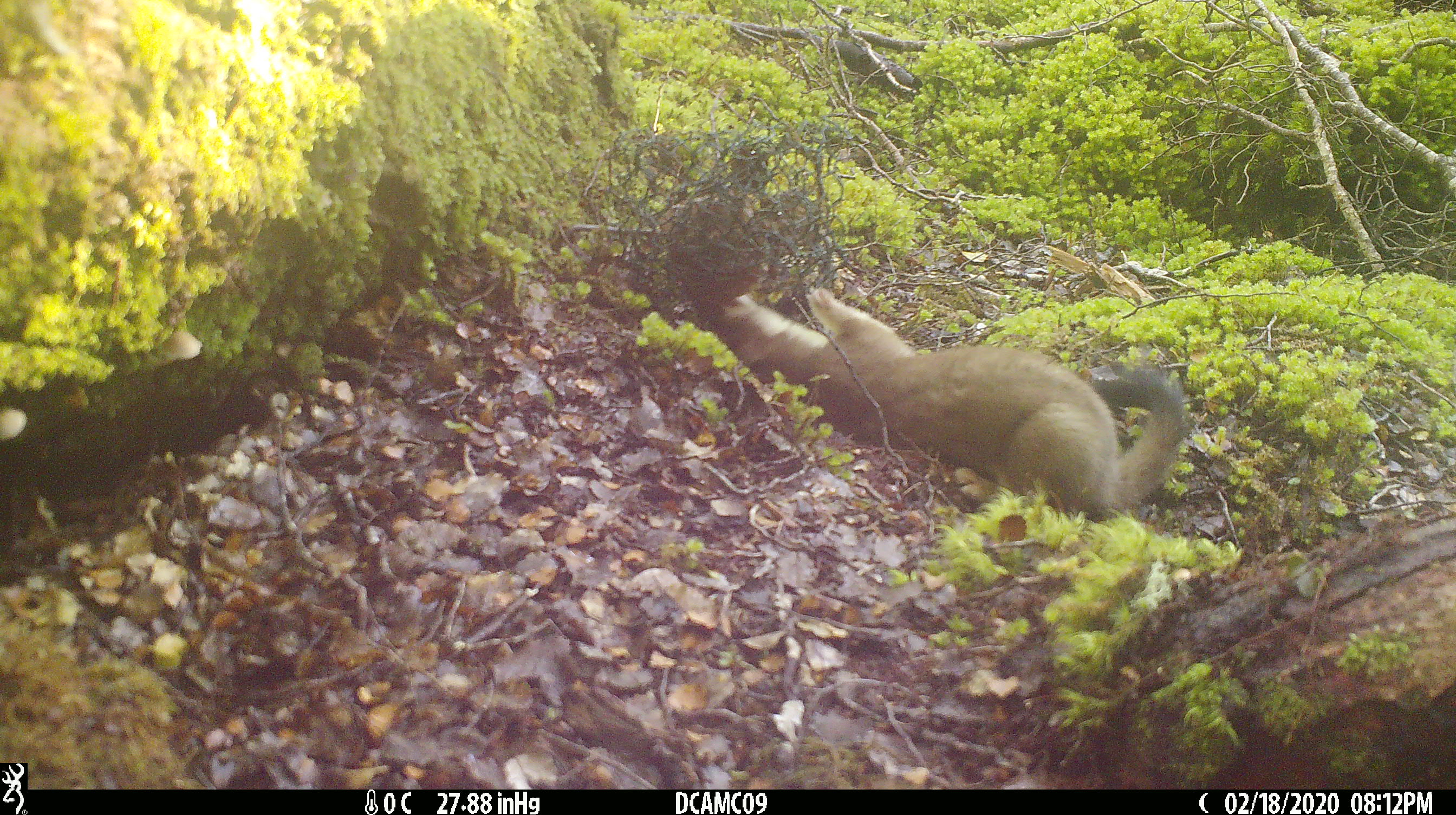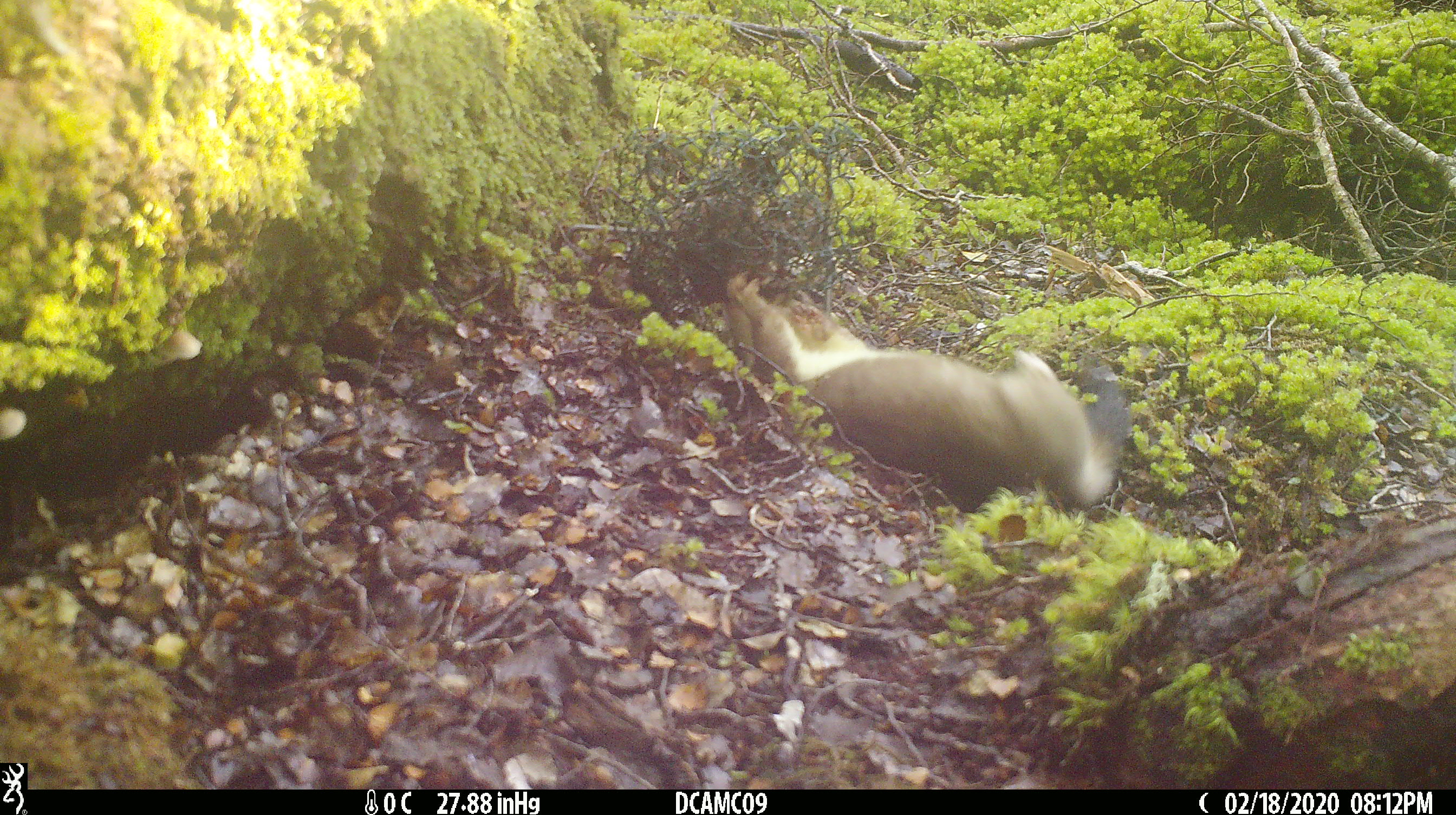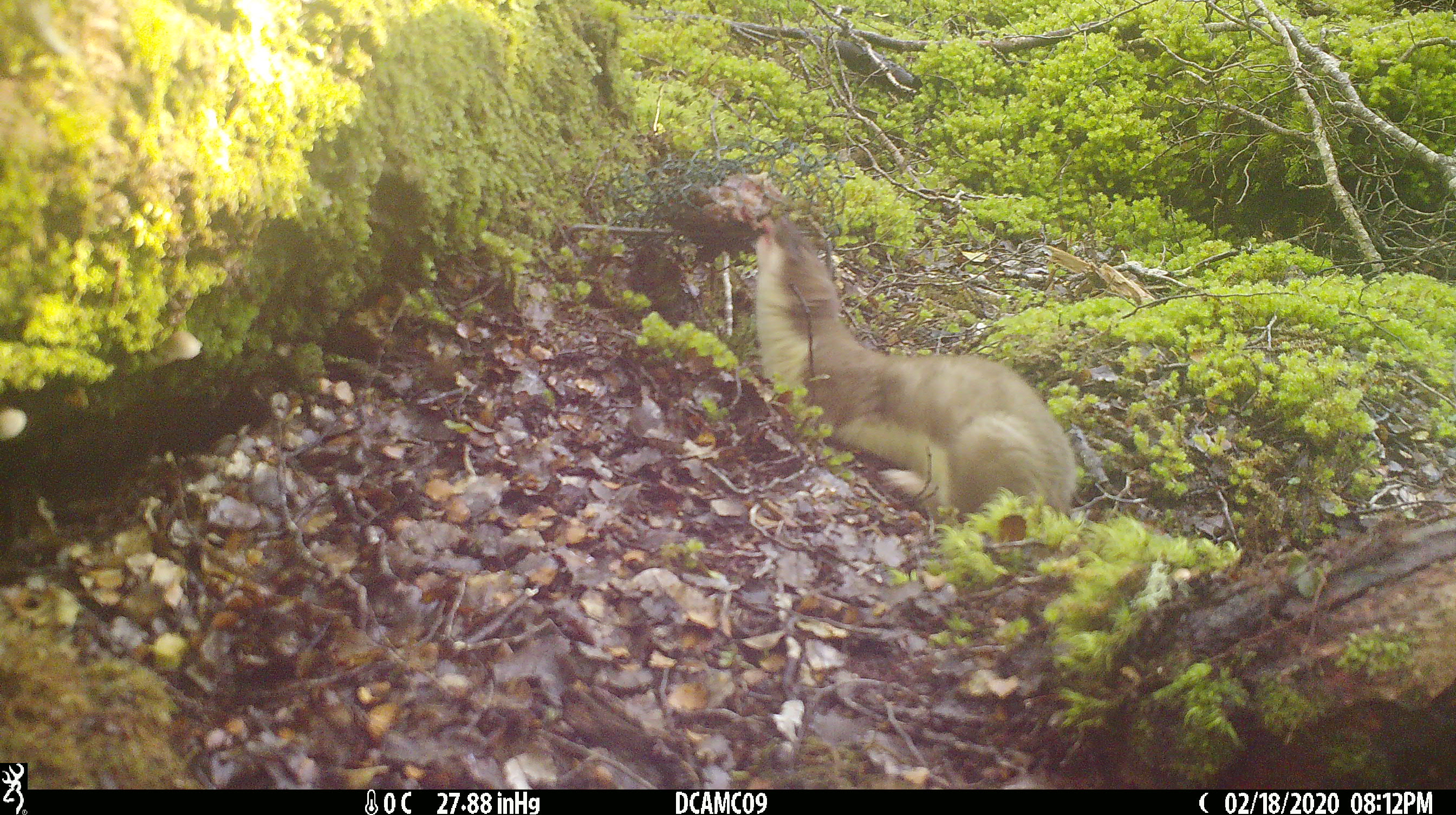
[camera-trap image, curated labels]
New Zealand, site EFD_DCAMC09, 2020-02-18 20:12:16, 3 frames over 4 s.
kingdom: Animalia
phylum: Chordata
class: Mammalia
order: Carnivora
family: Mustelidae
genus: Mustela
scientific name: Mustela erminea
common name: stoat